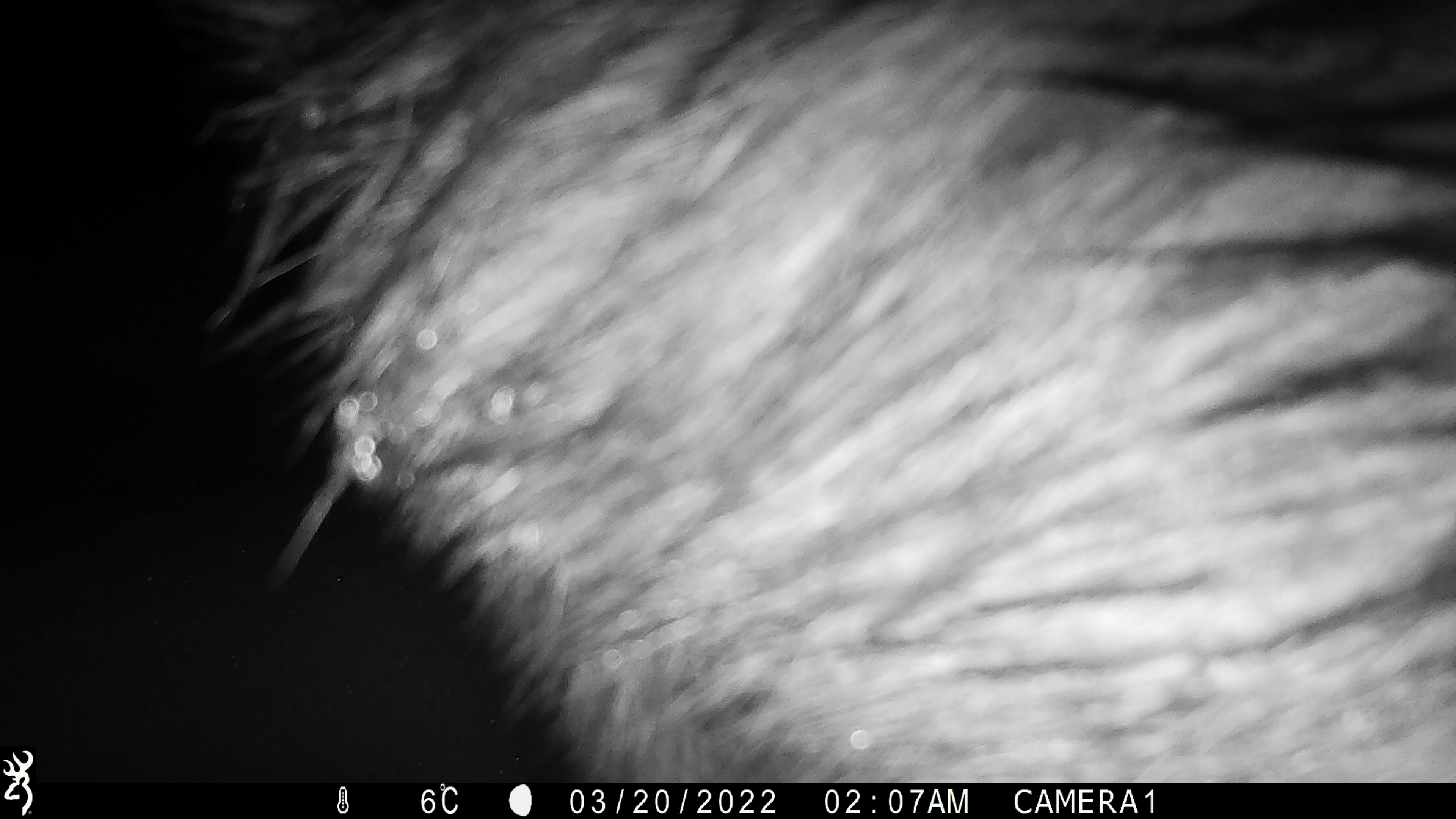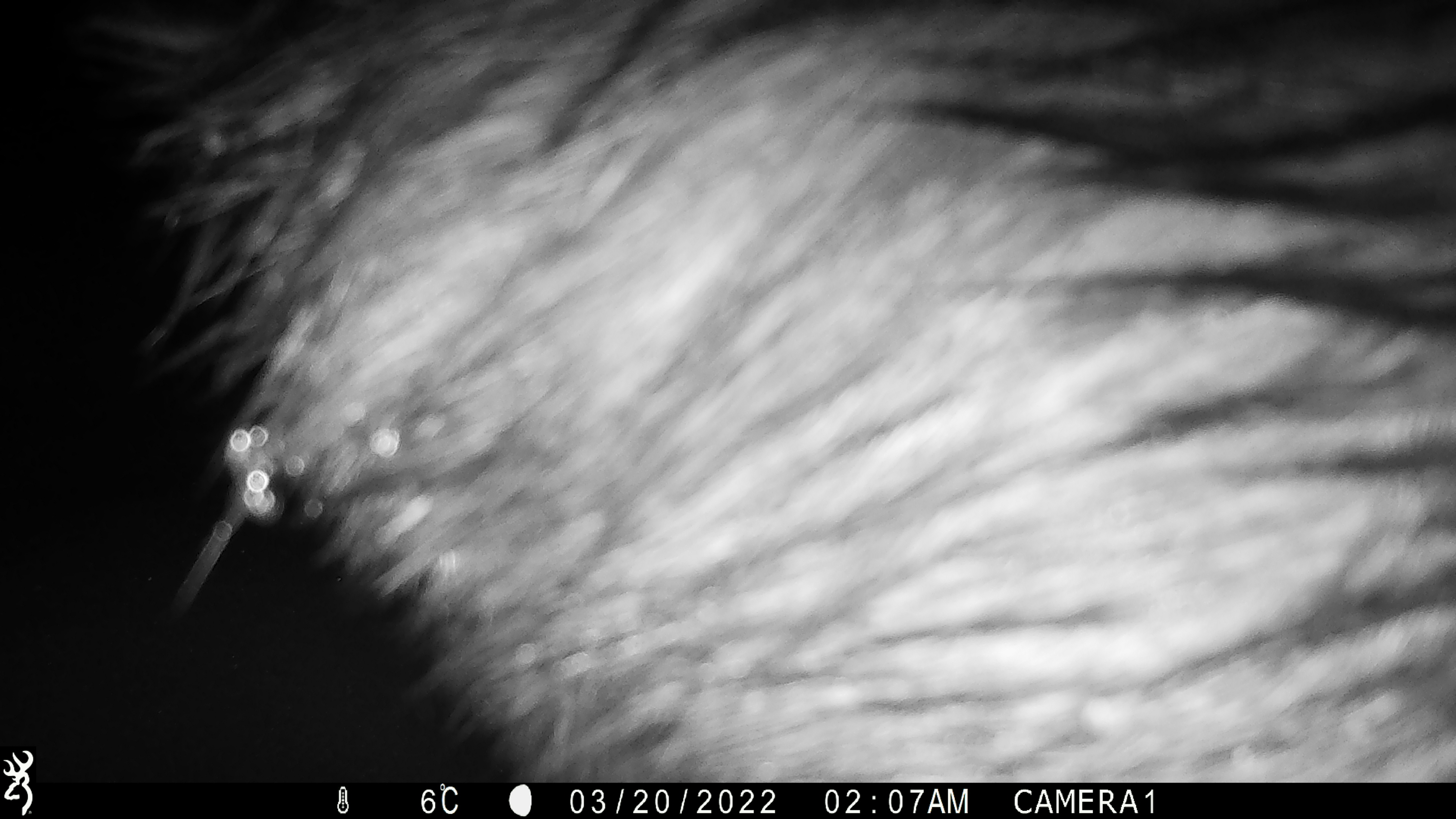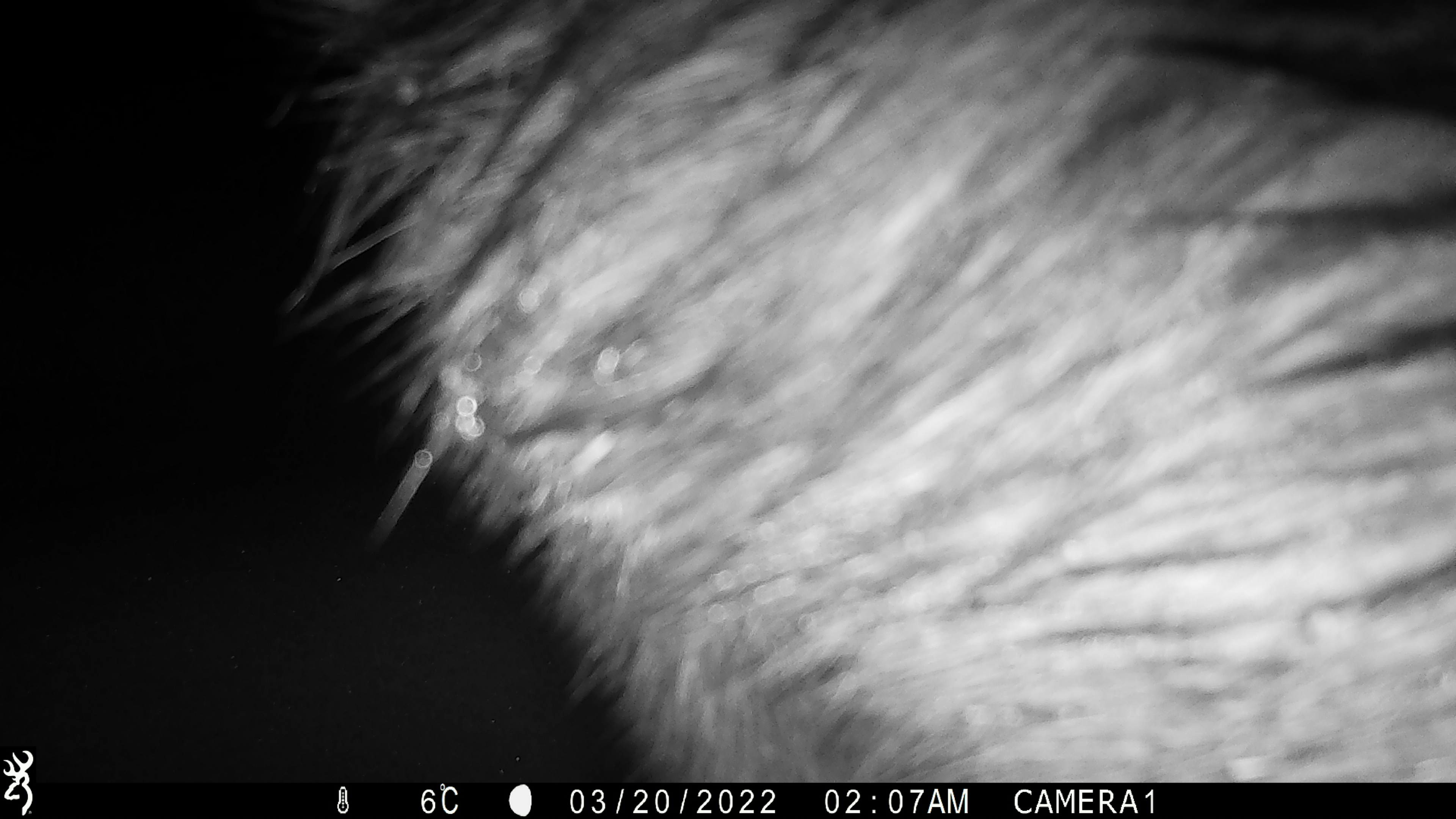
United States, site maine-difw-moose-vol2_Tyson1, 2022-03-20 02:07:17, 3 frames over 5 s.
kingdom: Animalia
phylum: Chordata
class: Mammalia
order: Artiodactyla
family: Cervidae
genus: Alces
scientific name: Alces alces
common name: moose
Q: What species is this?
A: Moose (Alces alces).